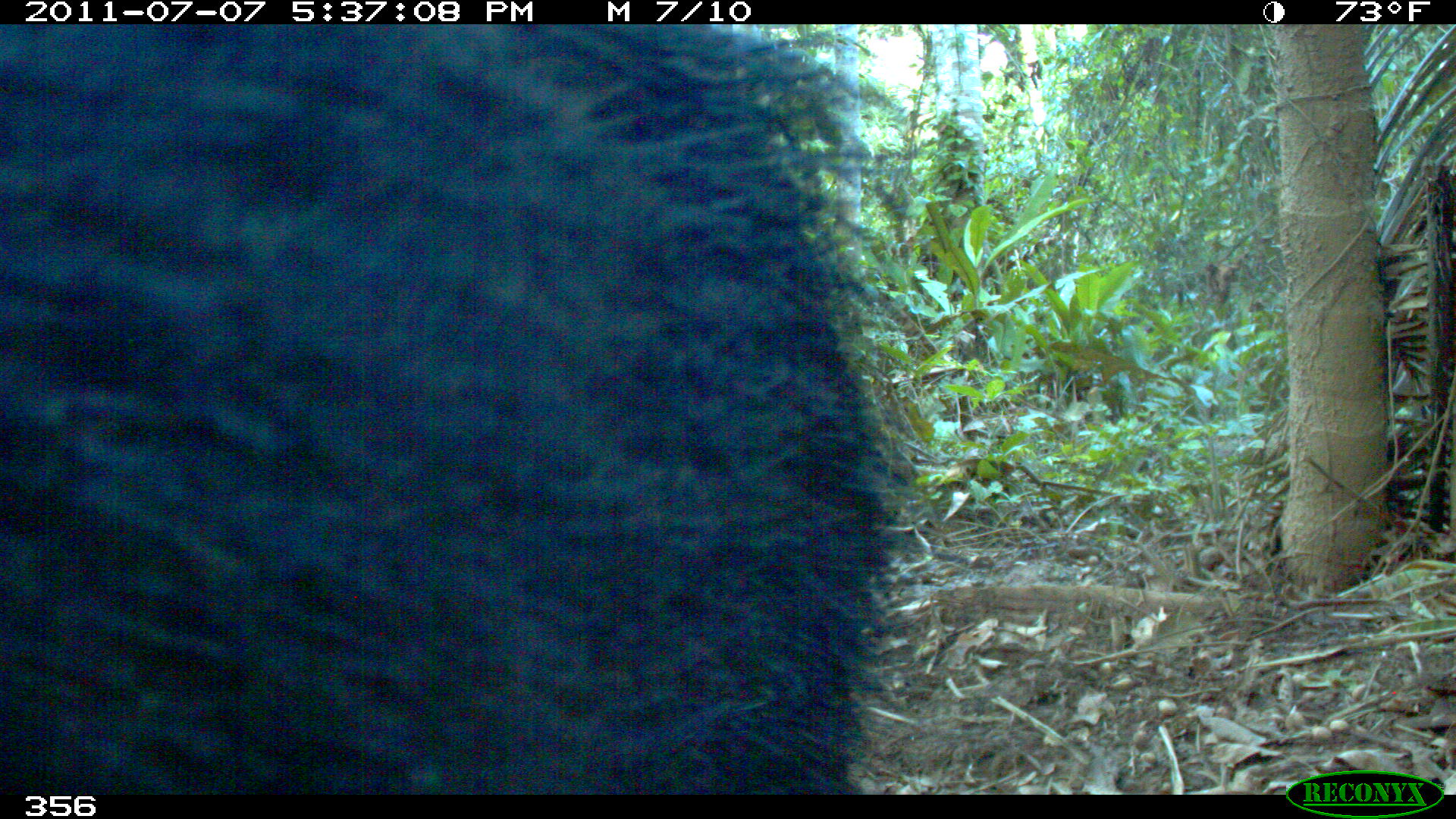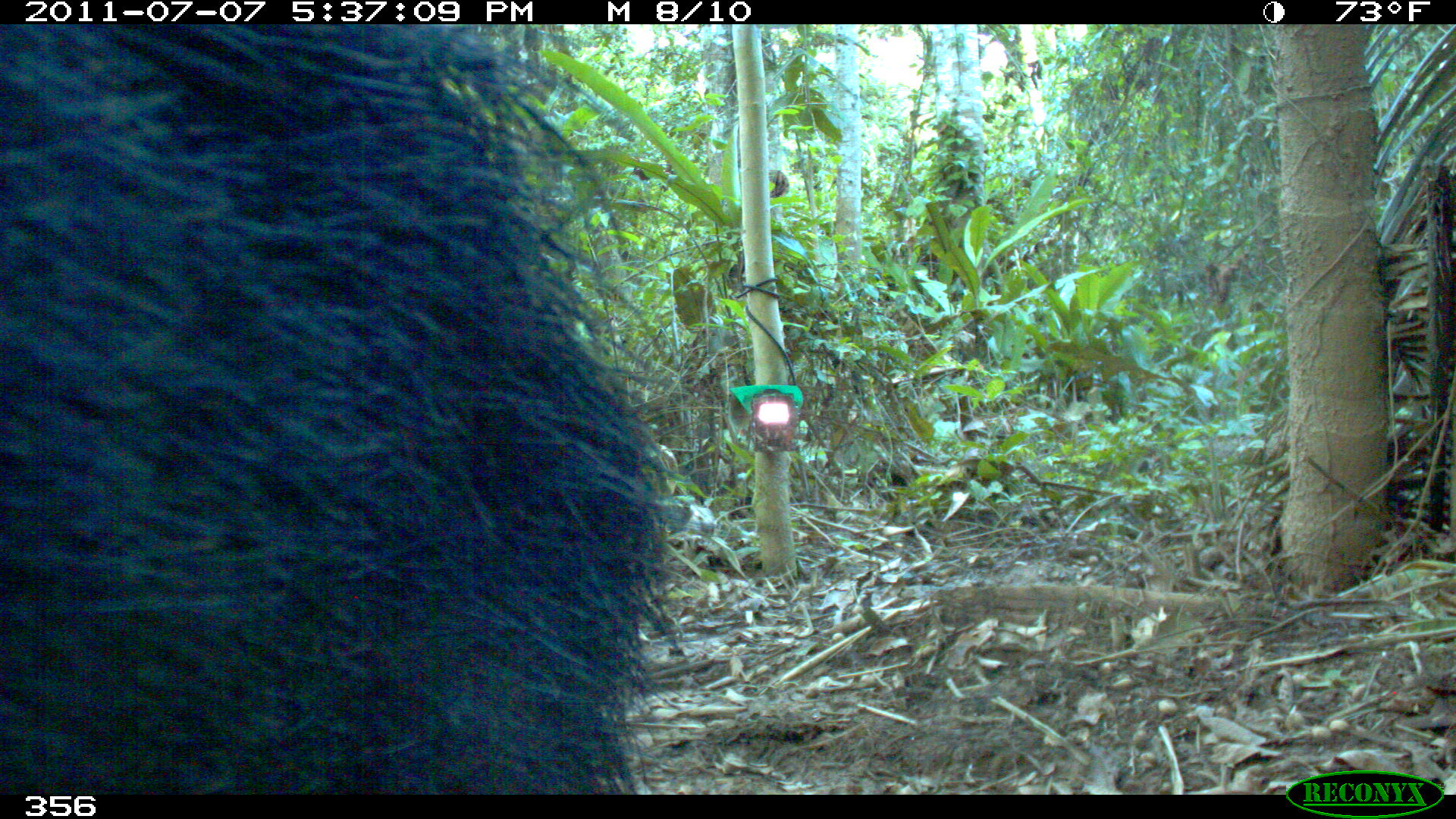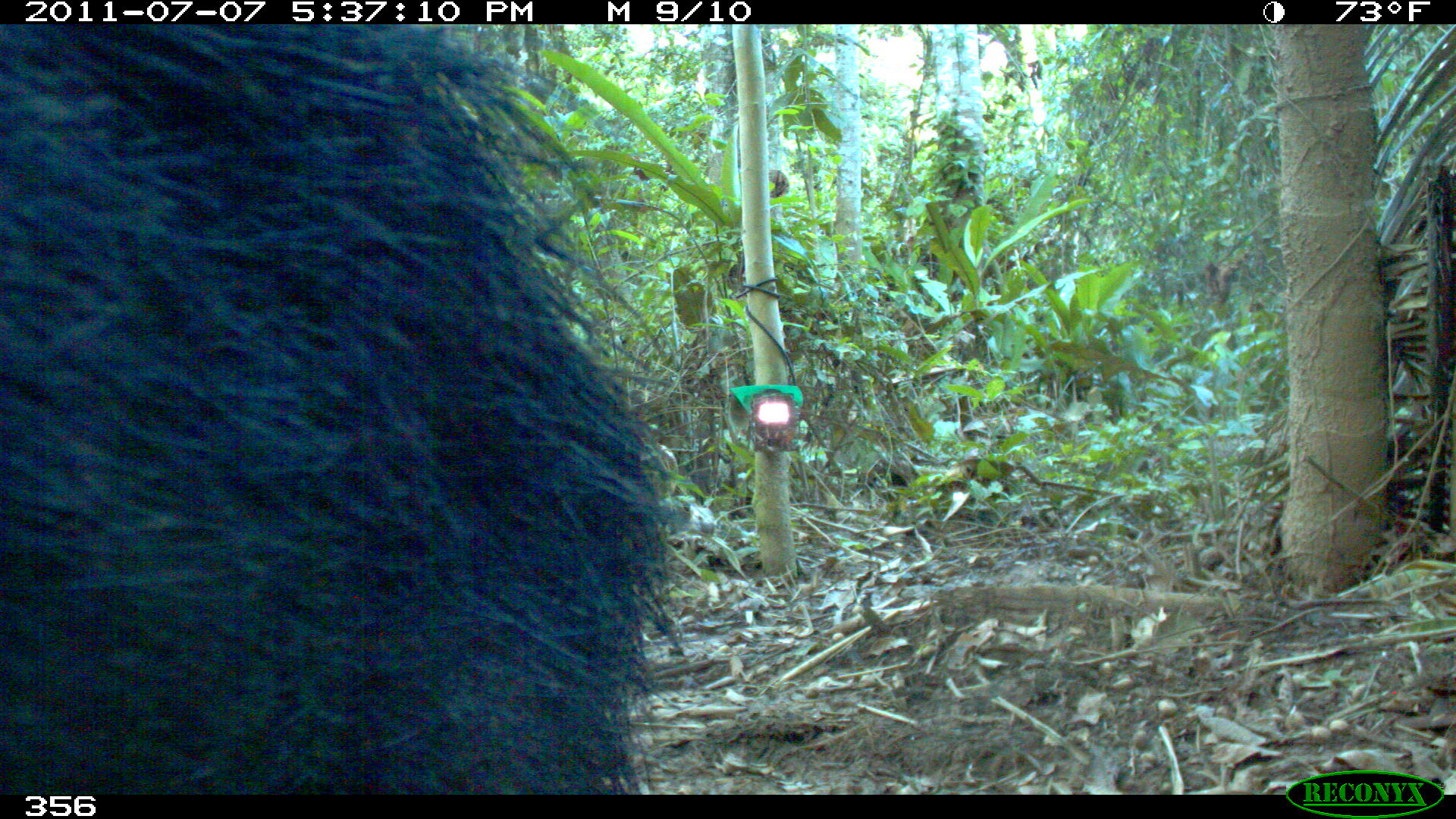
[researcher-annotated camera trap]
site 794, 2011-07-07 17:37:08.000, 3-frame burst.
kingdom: Animalia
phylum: Chordata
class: Mammalia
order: Artiodactyla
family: Tayassuidae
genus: Tayassu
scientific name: Tayassu pecari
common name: white-lipped peccary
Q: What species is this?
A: Tayassu pecari (white-lipped peccary).